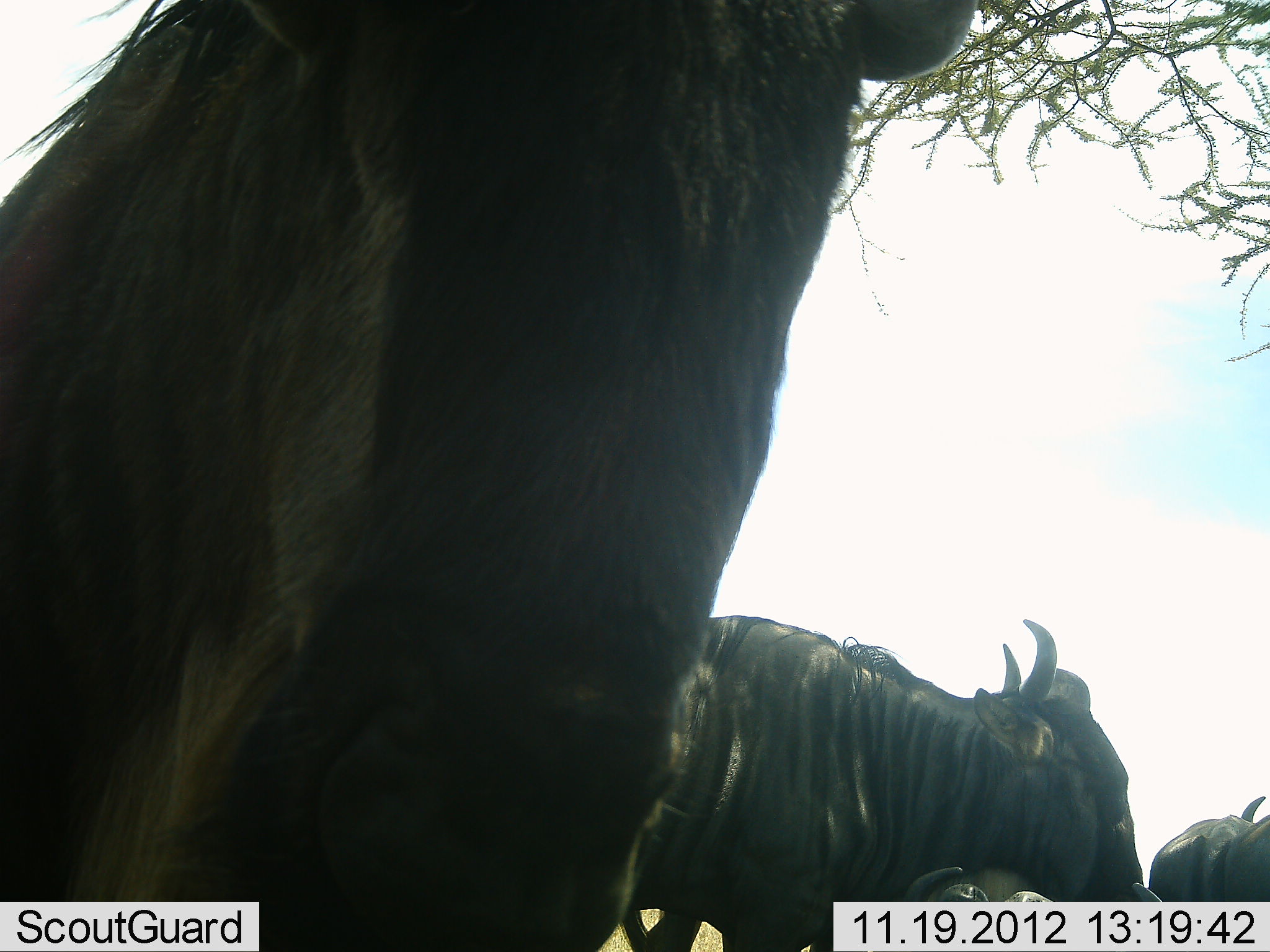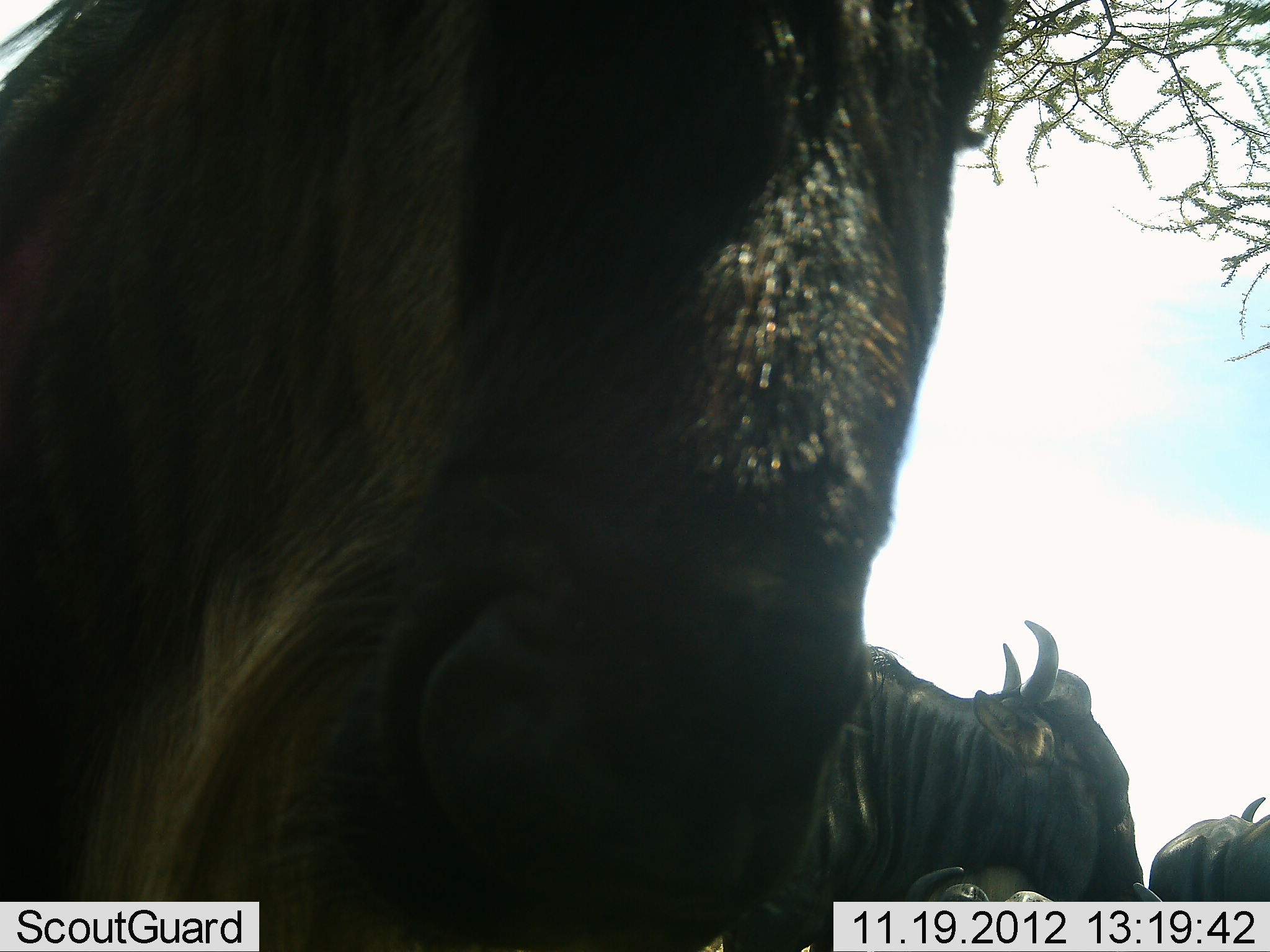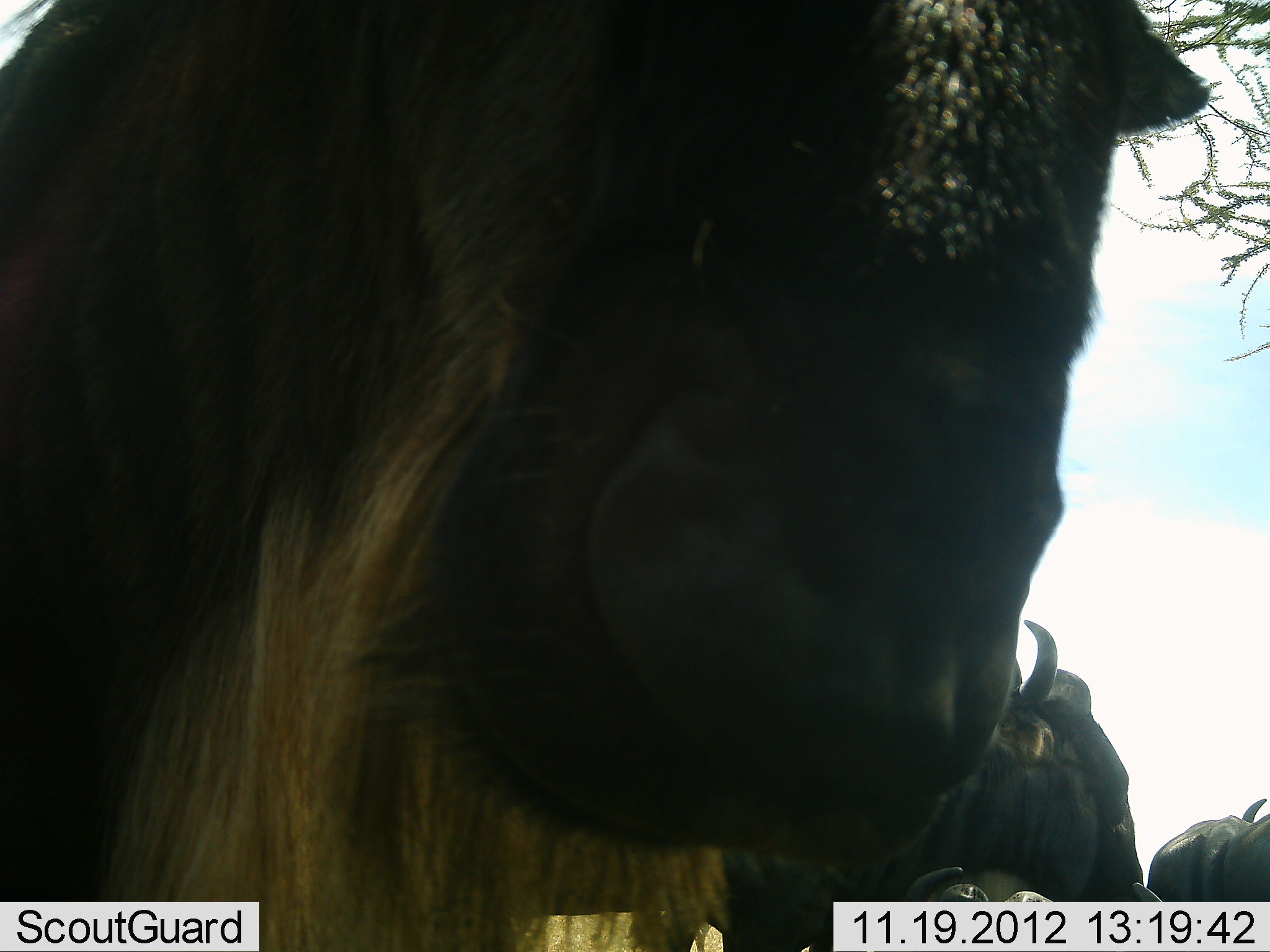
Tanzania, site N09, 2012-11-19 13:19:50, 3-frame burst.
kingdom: Animalia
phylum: Chordata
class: Mammalia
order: Artiodactyla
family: Bovidae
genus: Connochaetes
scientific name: Connochaetes taurinus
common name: blue wildebeest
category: wildebeest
Wildebeest (blue wildebeest) (Connochaetes taurinus), count 3. Behavior (volunteer vote fractions): standing 100%, resting 10%, moving 10%, interacting 10%. Young present (vote fraction): 0%. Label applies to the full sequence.